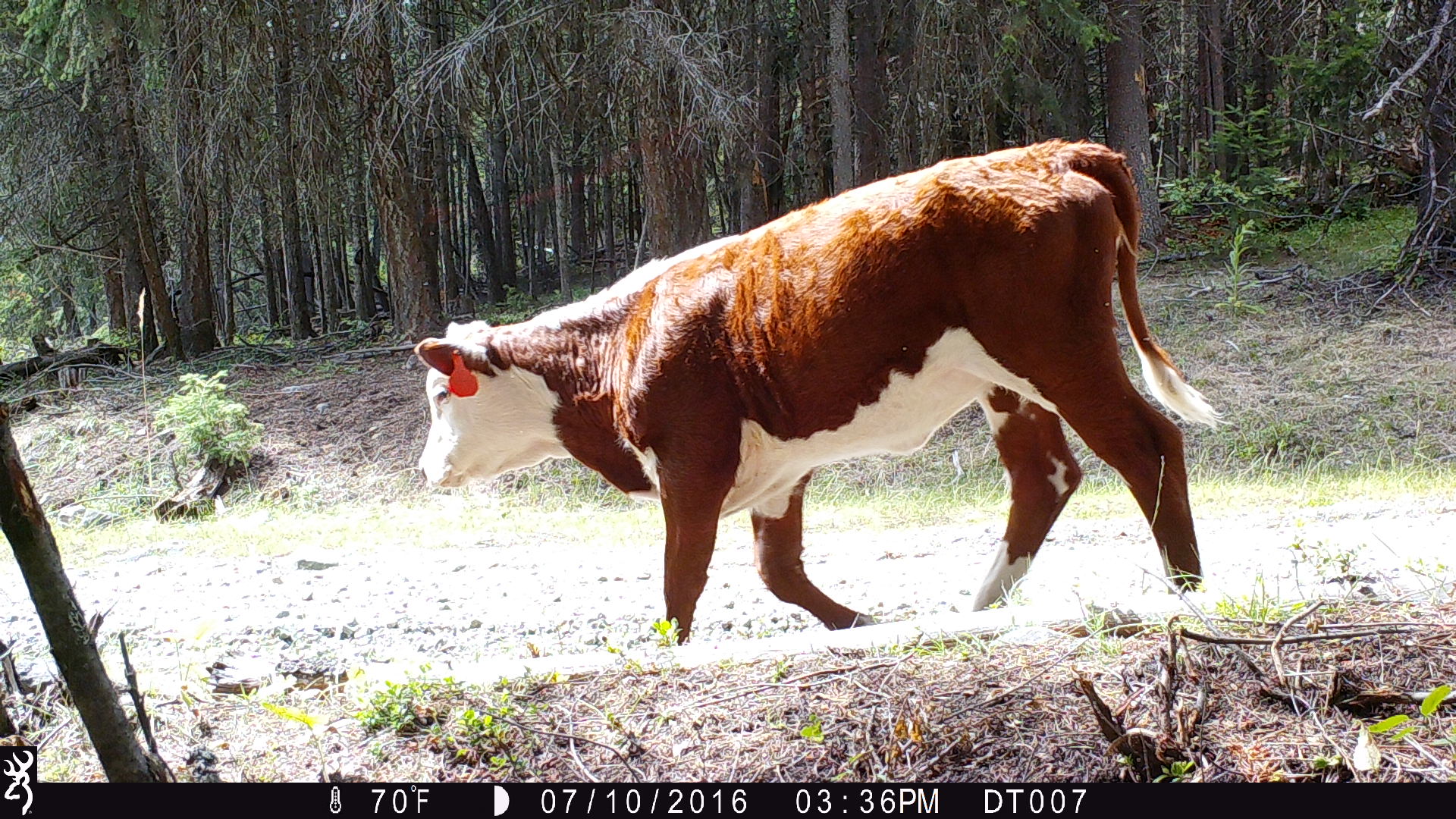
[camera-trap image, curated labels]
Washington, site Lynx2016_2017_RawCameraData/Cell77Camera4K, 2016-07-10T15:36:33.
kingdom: Animalia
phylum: Chordata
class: Mammalia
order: Artiodactyla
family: Bovidae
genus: Bos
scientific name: Bos taurus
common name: domestic cattle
Domestic cattle (Bos taurus). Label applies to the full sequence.